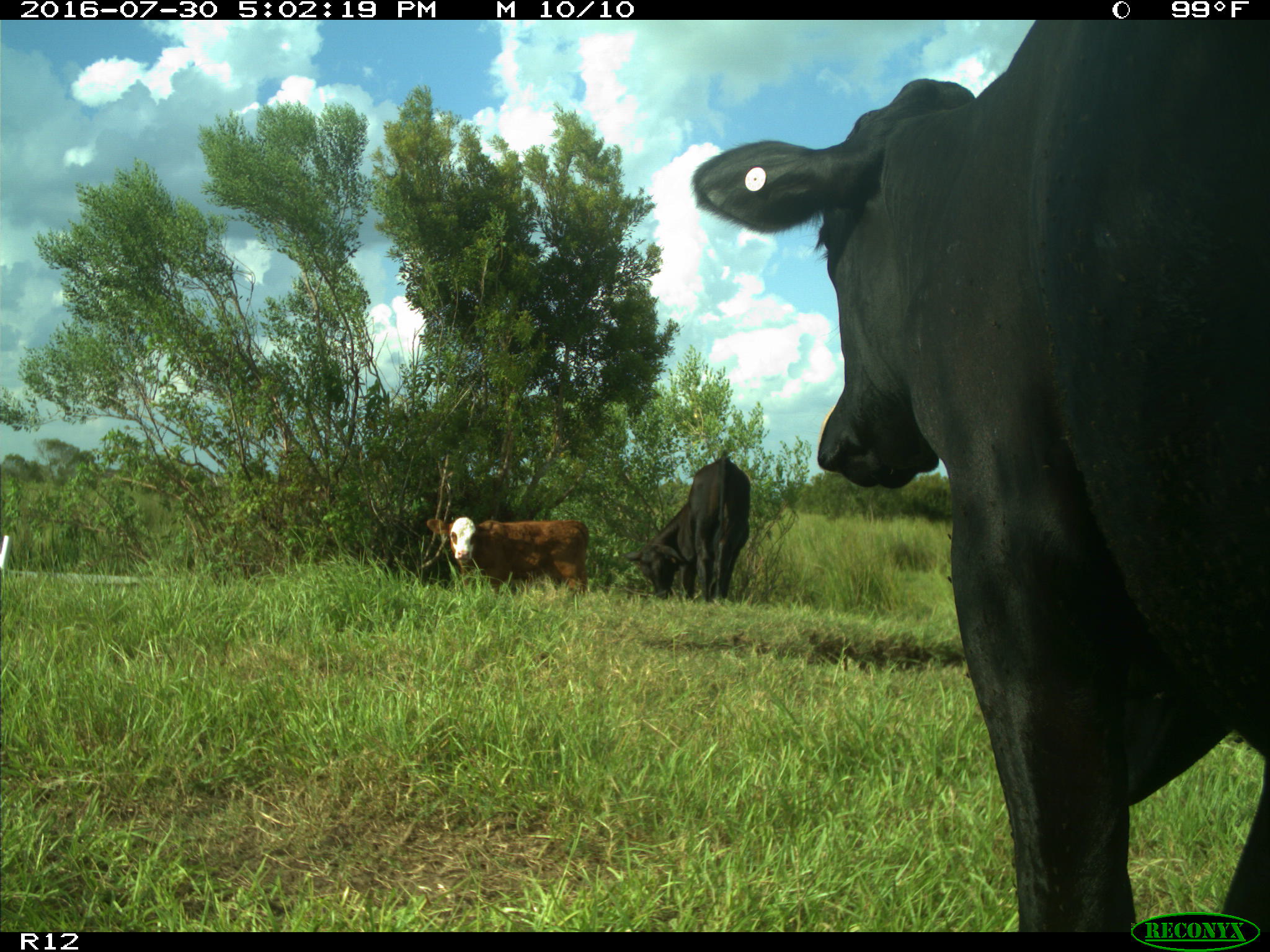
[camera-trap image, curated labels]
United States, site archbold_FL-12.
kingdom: Animalia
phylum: Chordata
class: Mammalia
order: Artiodactyla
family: Bovidae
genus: Bos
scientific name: Bos taurus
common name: domestic cow